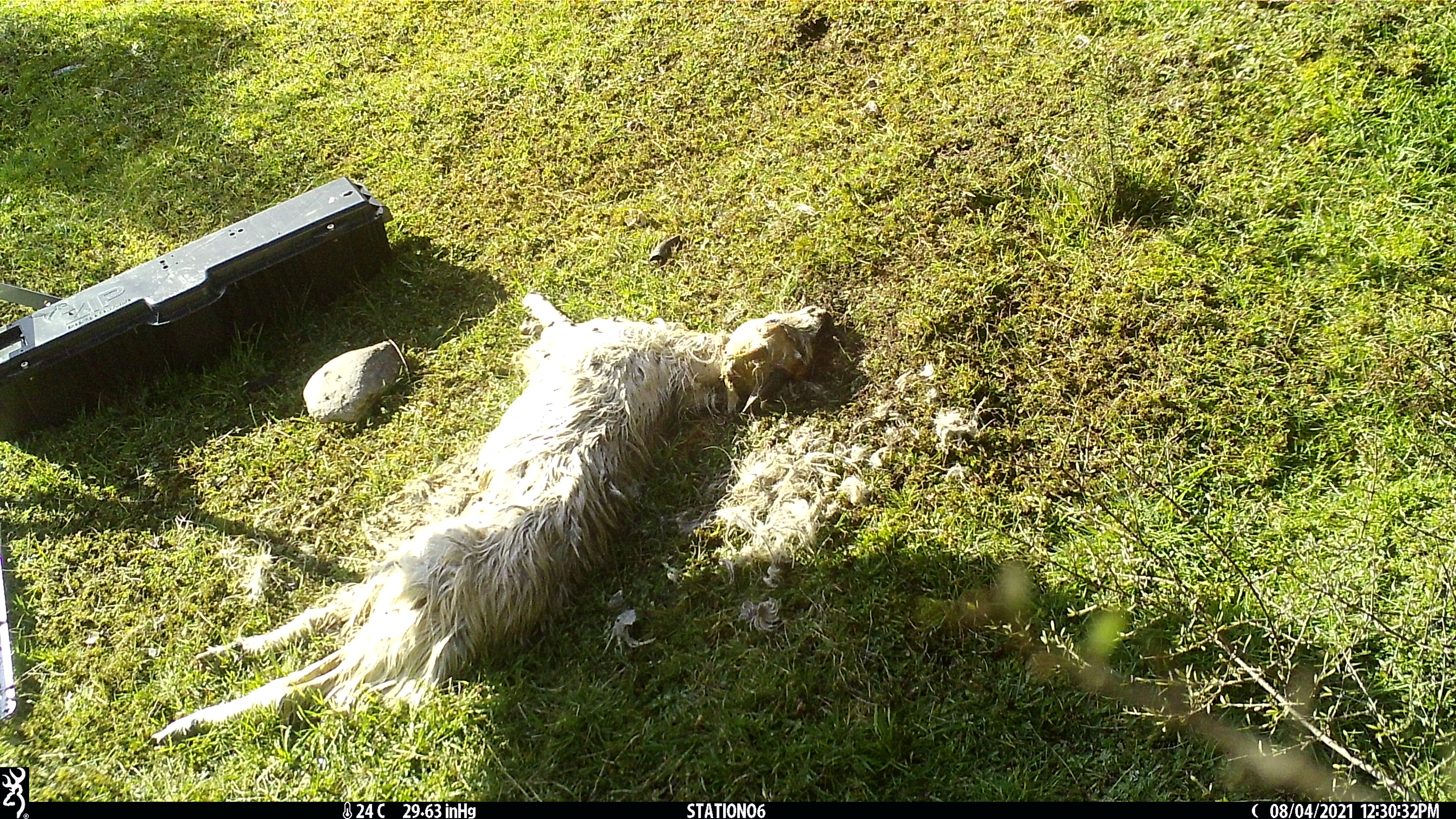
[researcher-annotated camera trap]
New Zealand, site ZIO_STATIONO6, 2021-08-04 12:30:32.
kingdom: Animalia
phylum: Chordata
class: Aves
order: Passeriformes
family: Rhipiduridae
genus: Rhipidura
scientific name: Rhipidura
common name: fantails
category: fantail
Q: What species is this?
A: Fantail (fantails) (Rhipidura).